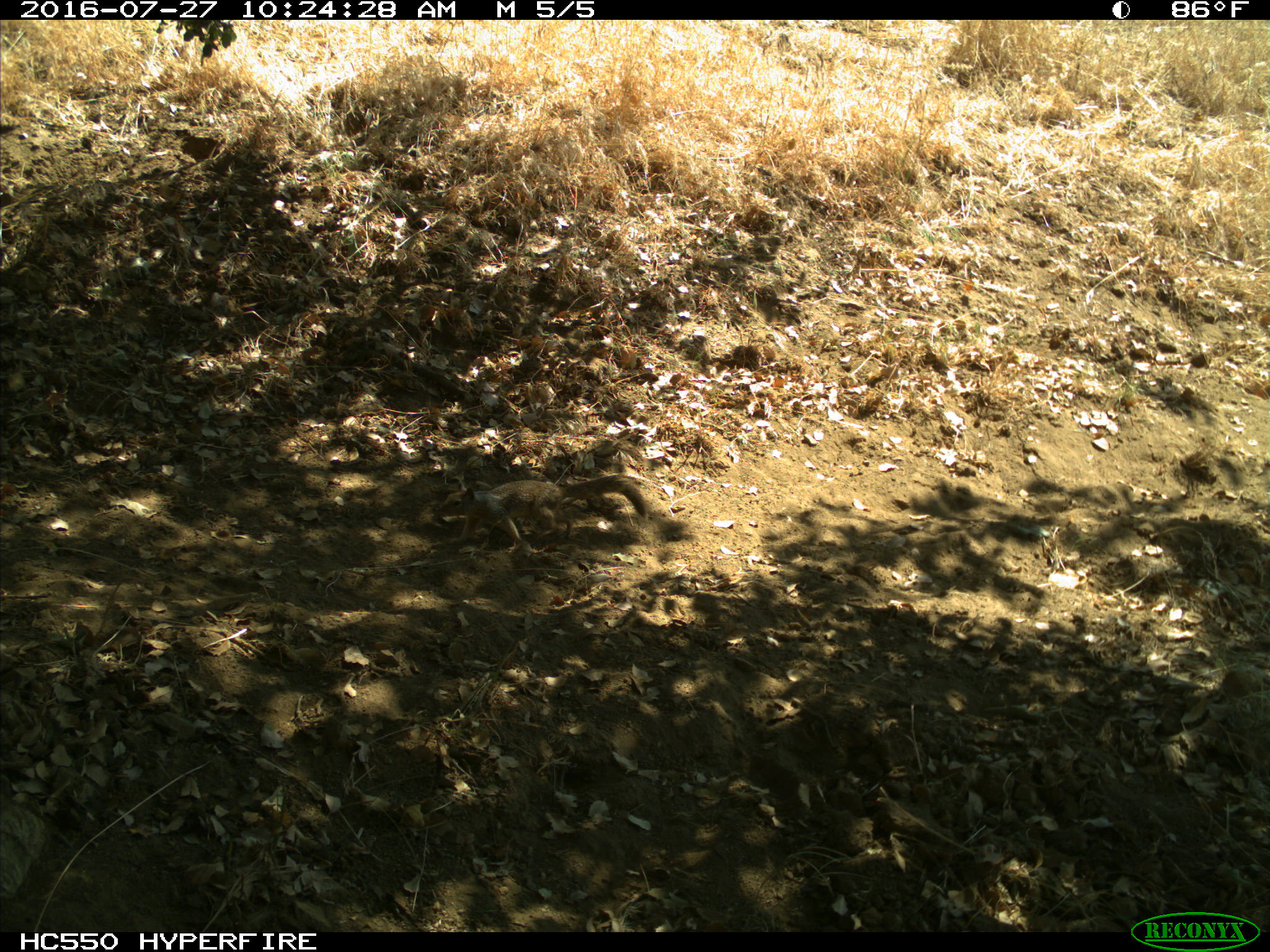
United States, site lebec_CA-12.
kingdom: Animalia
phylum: Chordata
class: Mammalia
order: Rodentia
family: Sciuridae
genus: Otospermophilus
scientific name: Otospermophilus beecheyi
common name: california ground squirrel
Otospermophilus beecheyi (california ground squirrel).